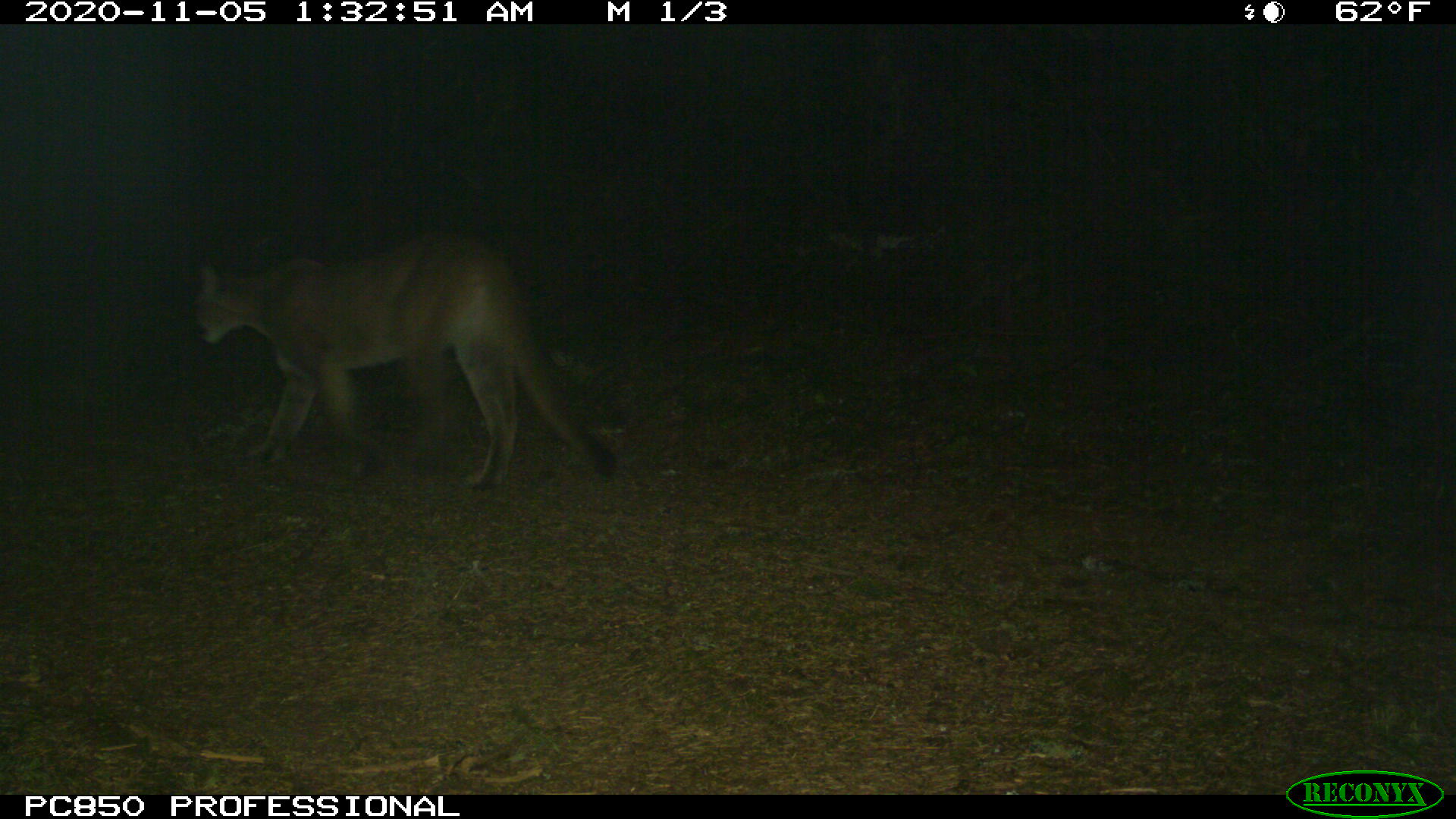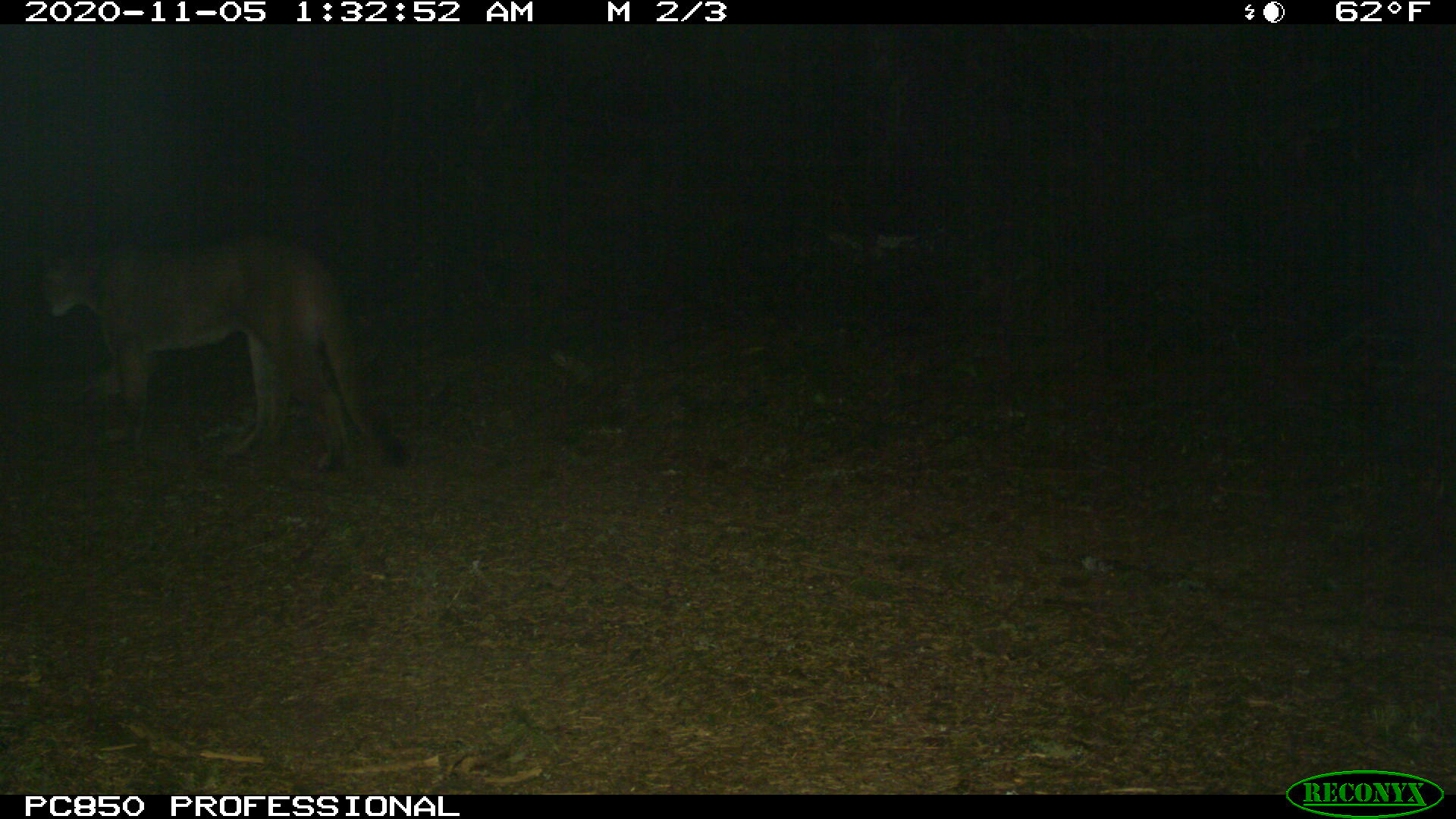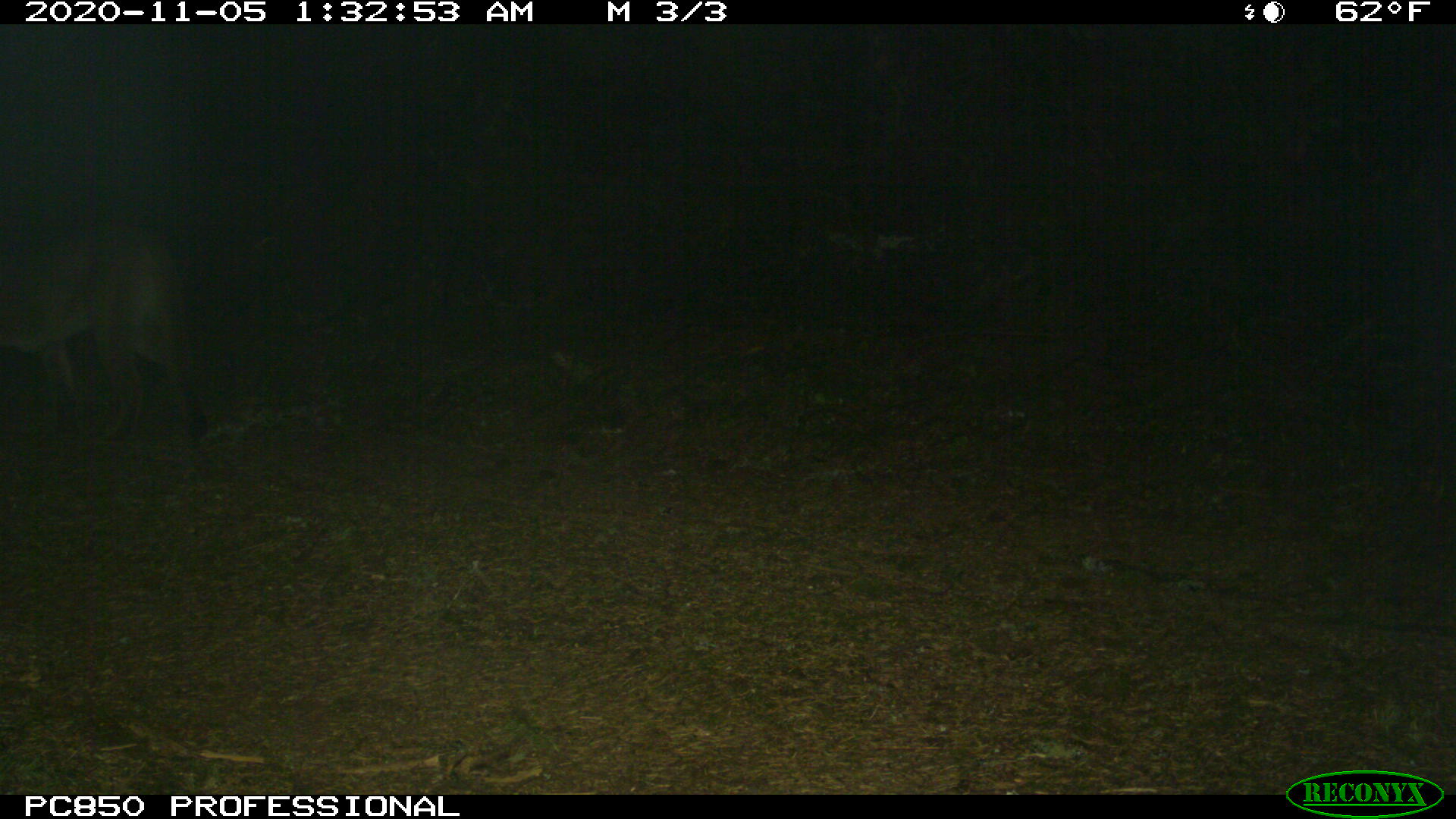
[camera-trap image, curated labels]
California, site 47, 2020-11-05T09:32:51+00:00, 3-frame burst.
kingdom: Animalia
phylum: Chordata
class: Mammalia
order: Carnivora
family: Felidae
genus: Puma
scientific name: Puma concolor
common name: puma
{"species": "puma (Puma concolor)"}